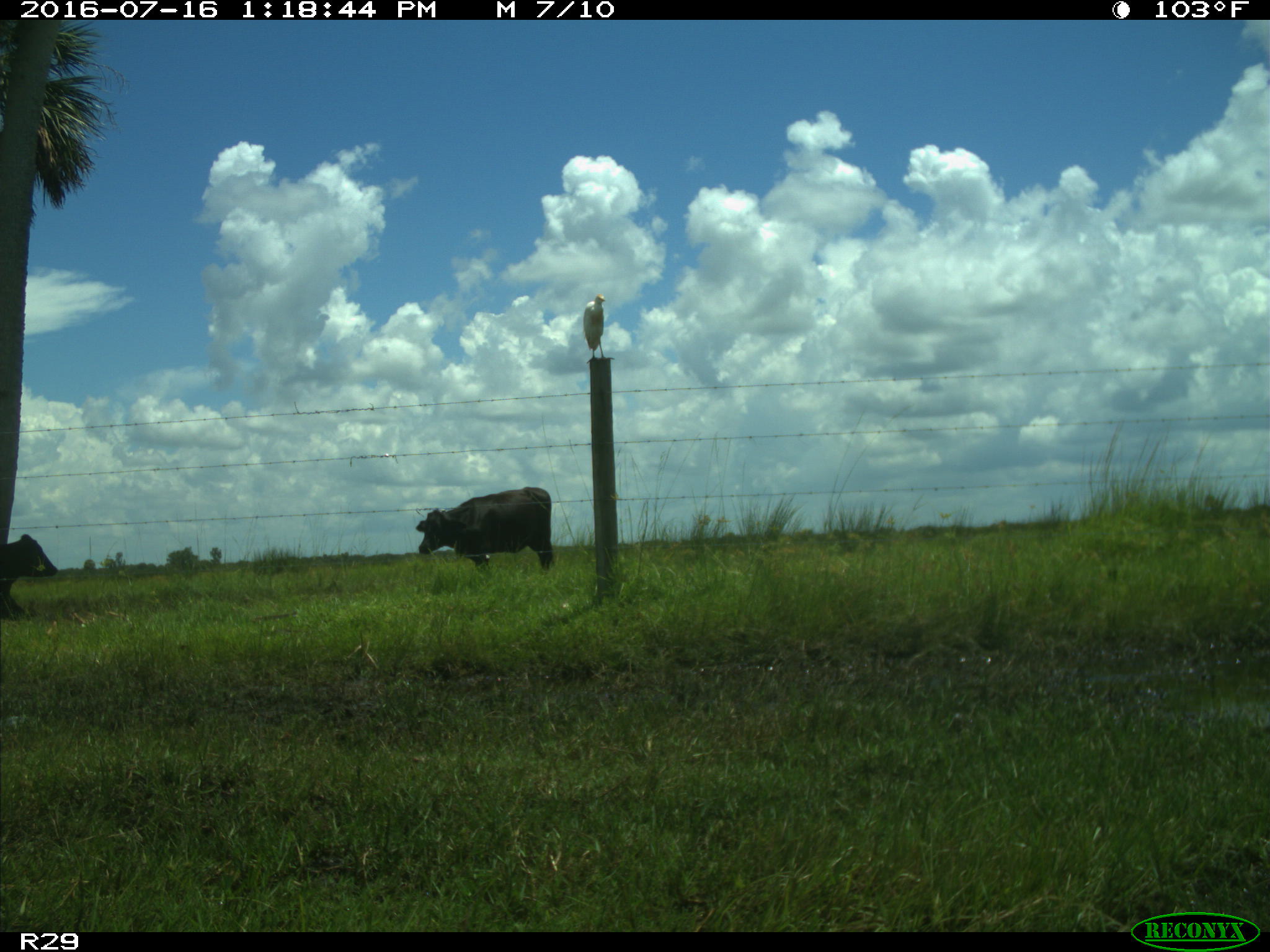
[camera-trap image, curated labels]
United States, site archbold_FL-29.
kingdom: Animalia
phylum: Chordata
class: Mammalia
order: Artiodactyla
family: Bovidae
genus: Bos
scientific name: Bos taurus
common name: domestic cow